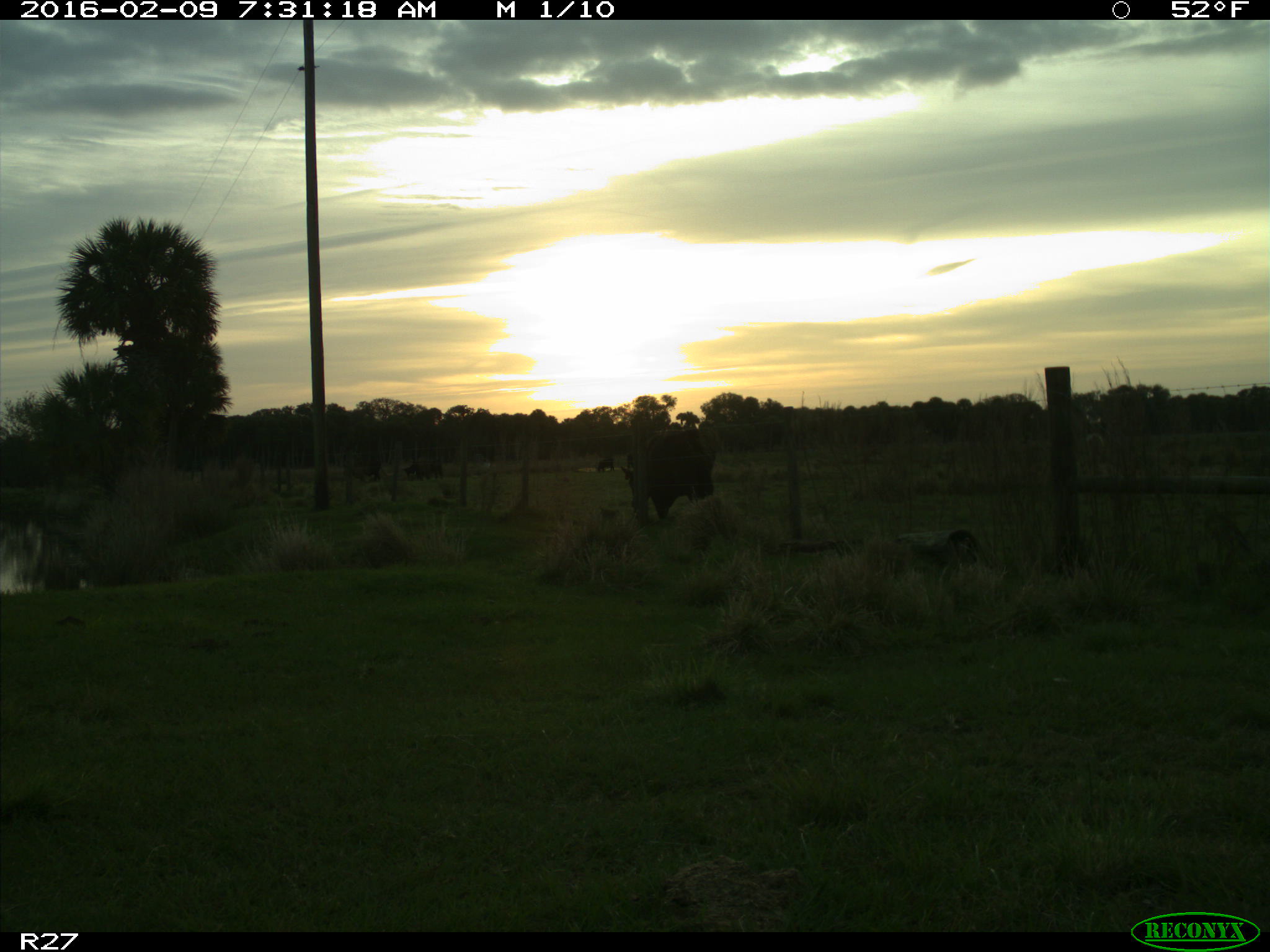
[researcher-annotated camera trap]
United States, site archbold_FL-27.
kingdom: Animalia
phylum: Chordata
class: Mammalia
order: Artiodactyla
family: Bovidae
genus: Bos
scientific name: Bos taurus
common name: domestic cow